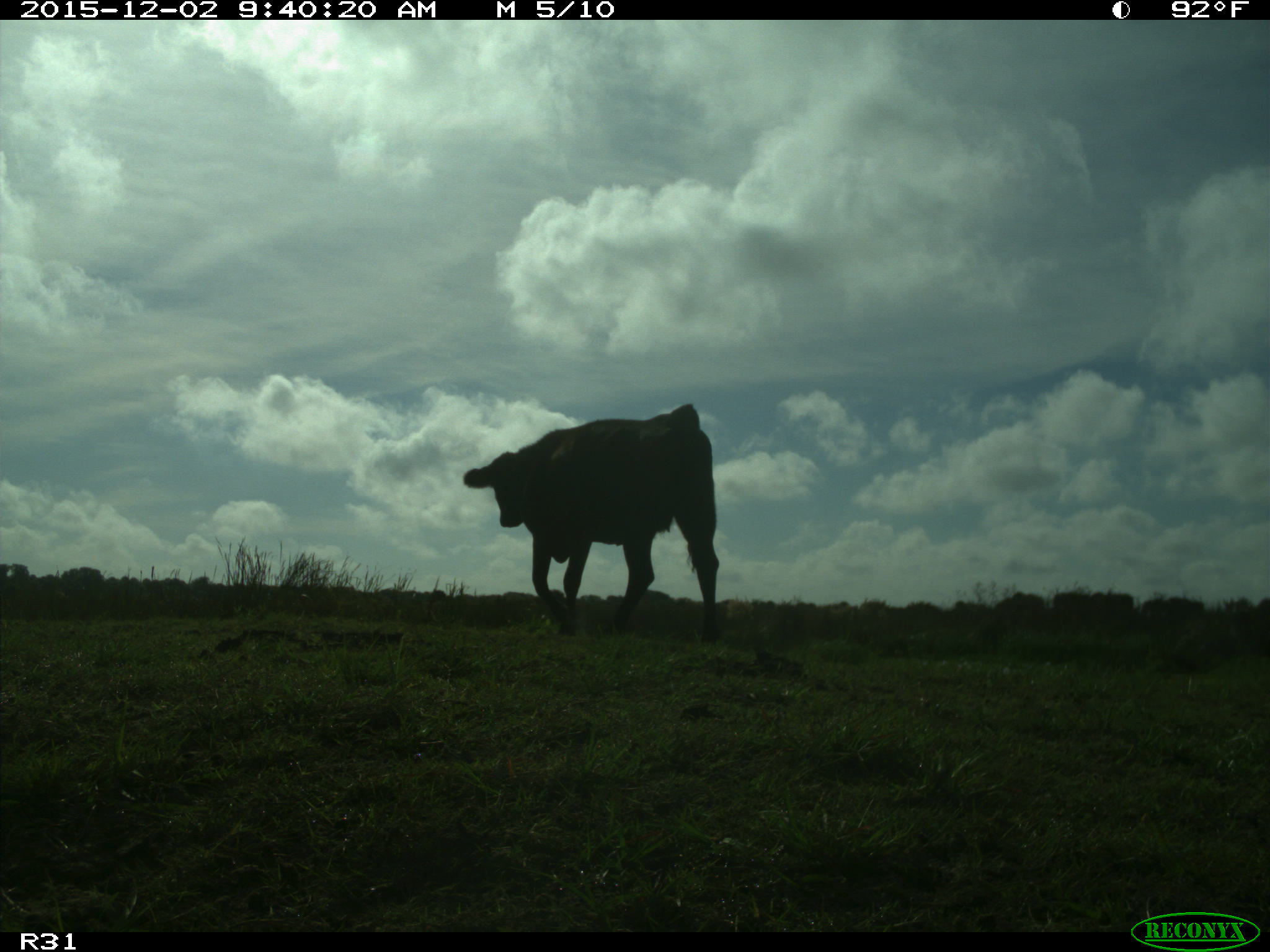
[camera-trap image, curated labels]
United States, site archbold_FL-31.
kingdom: Animalia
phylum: Chordata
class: Mammalia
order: Artiodactyla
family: Bovidae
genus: Bos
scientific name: Bos taurus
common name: domestic cow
Bos taurus (domestic cow).